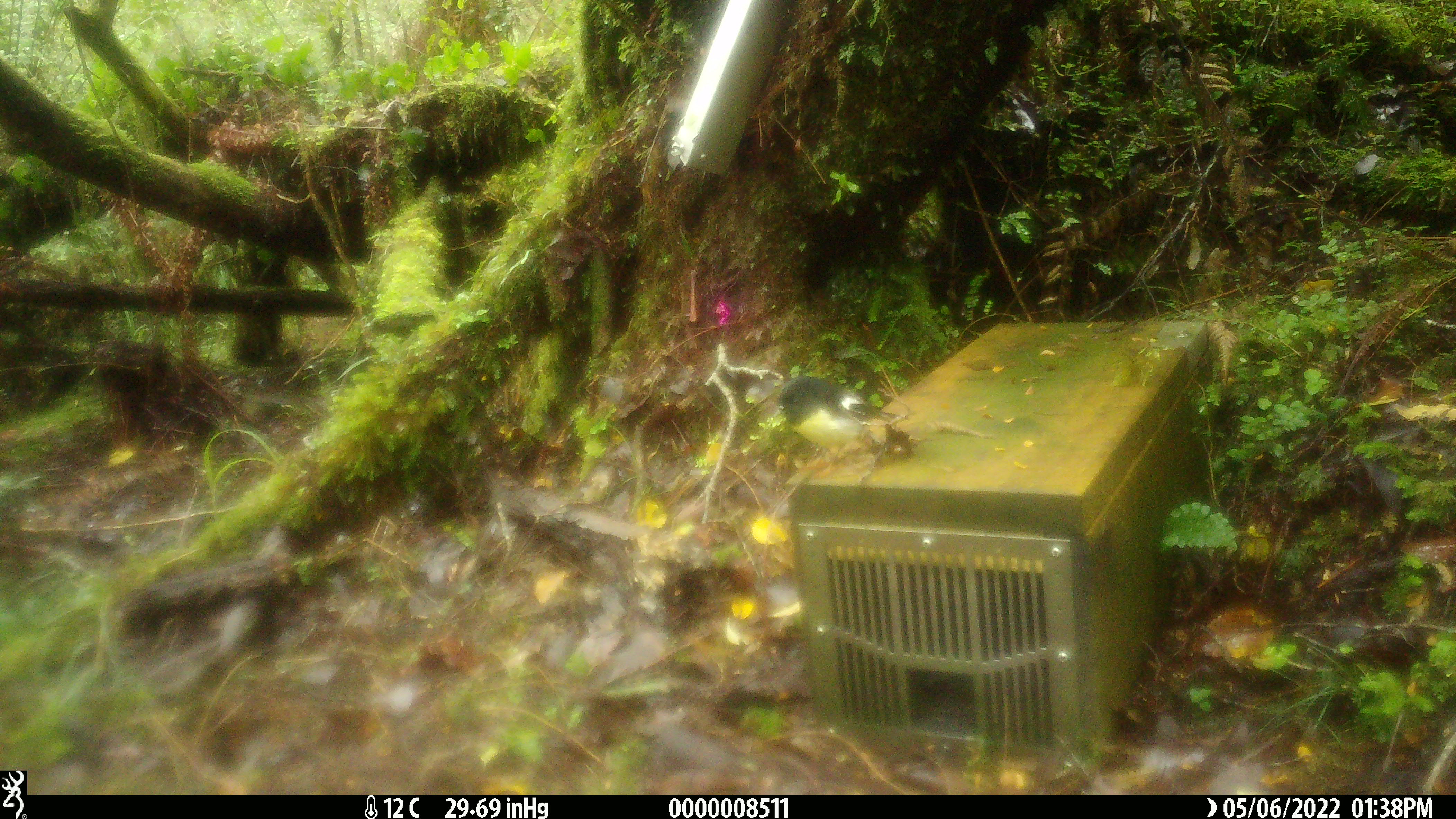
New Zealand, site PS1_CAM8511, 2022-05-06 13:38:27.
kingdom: Animalia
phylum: Chordata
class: Aves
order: Passeriformes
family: Petroicidae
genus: Petroica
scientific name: Petroica macrocephala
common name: tomtit